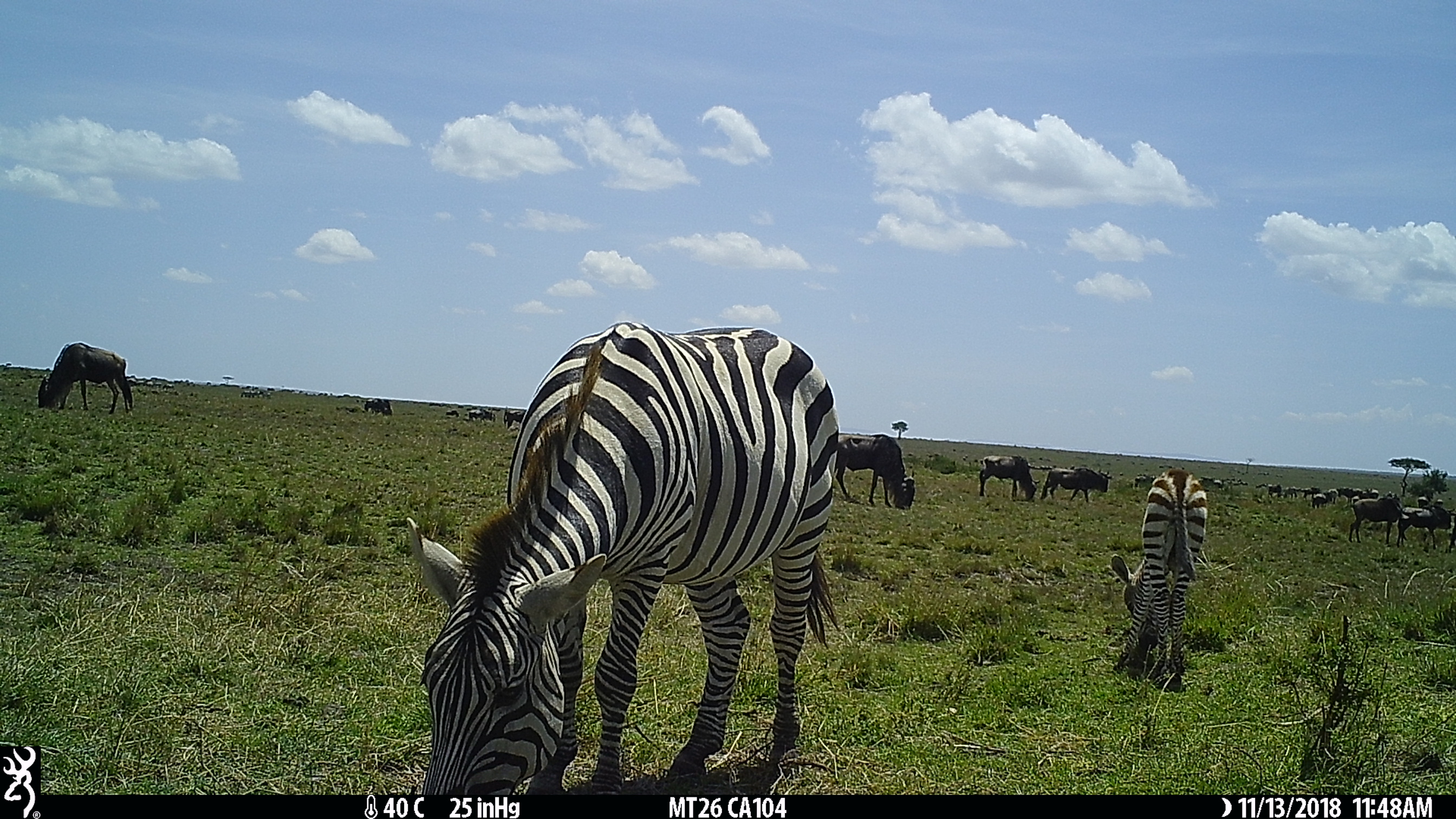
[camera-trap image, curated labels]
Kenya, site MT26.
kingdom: Animalia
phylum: Chordata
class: Mammalia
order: Artiodactyla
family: Bovidae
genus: Connochaetes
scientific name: Connochaetes taurinus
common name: blue wildebeest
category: wildebeest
Wildebeest (blue wildebeest) (Connochaetes taurinus).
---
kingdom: Animalia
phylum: Chordata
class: Mammalia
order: Perissodactyla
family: Equidae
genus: Equus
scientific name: Equus quagga burchellii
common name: burchell's zebra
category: zebra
Zebra (burchell's zebra) (Equus quagga burchellii).